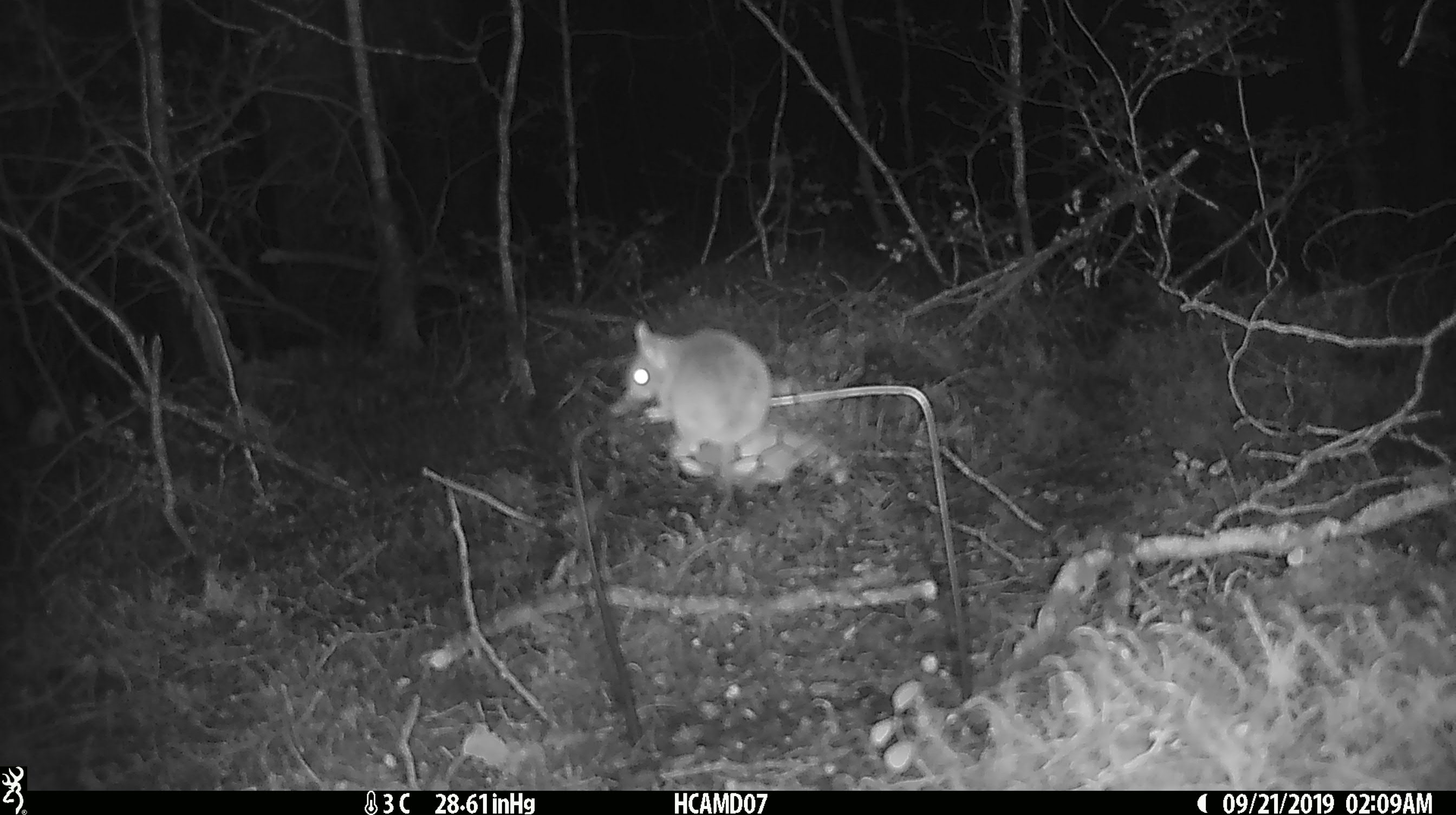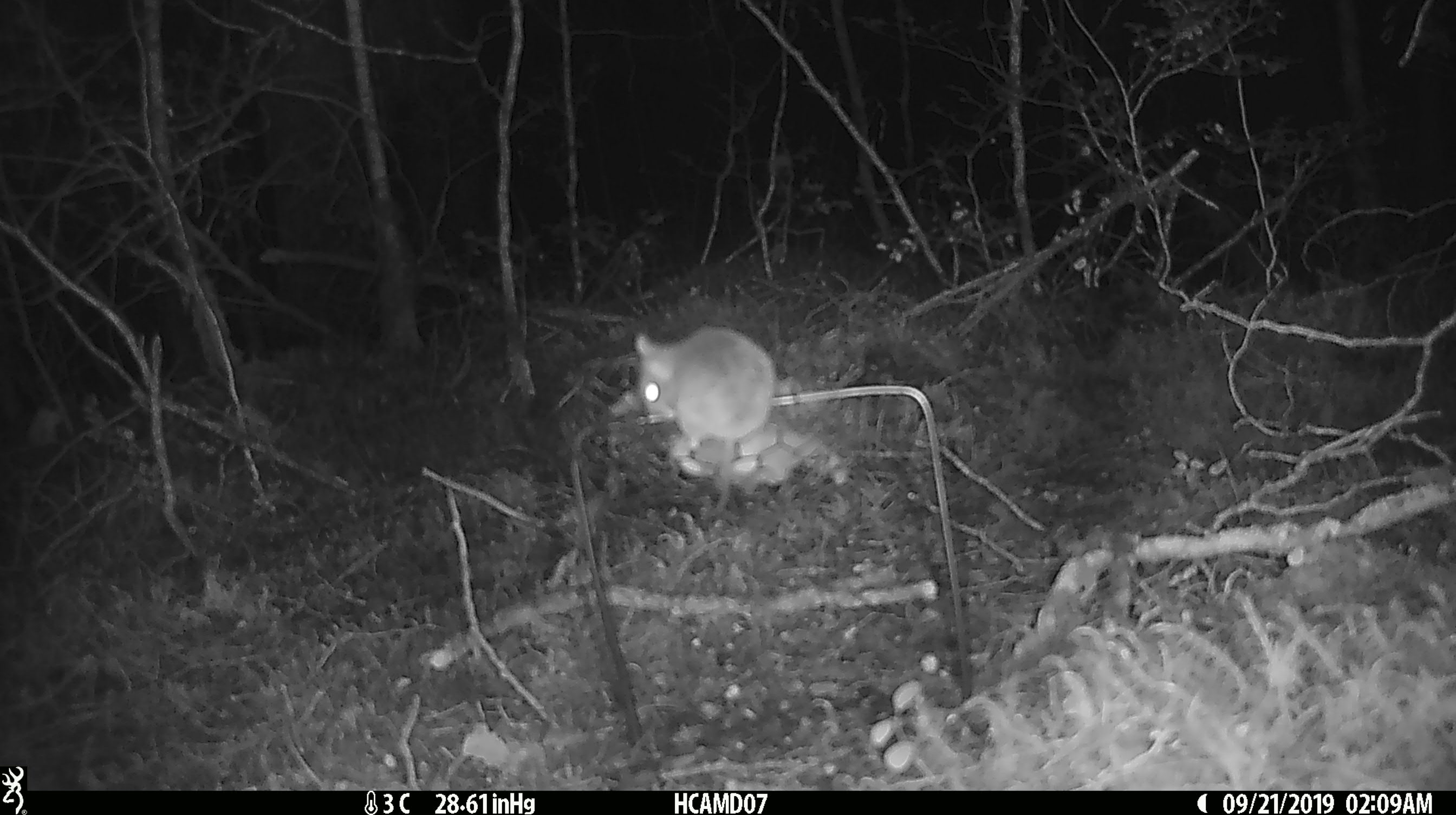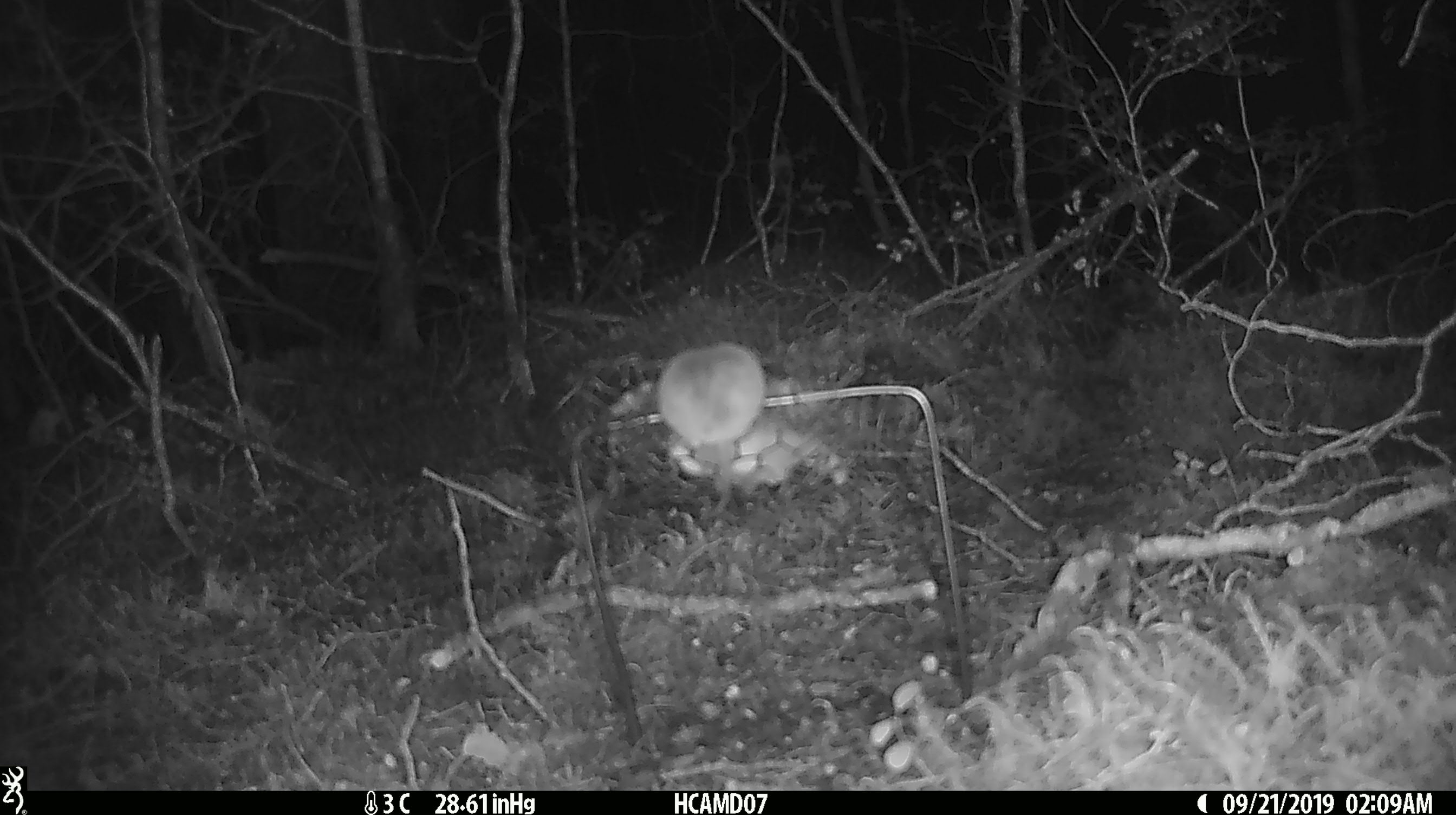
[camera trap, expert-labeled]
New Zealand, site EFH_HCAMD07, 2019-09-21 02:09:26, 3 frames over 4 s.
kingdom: Animalia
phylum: Chordata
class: Mammalia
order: Rodentia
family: Muridae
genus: Mus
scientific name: Mus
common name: mouse